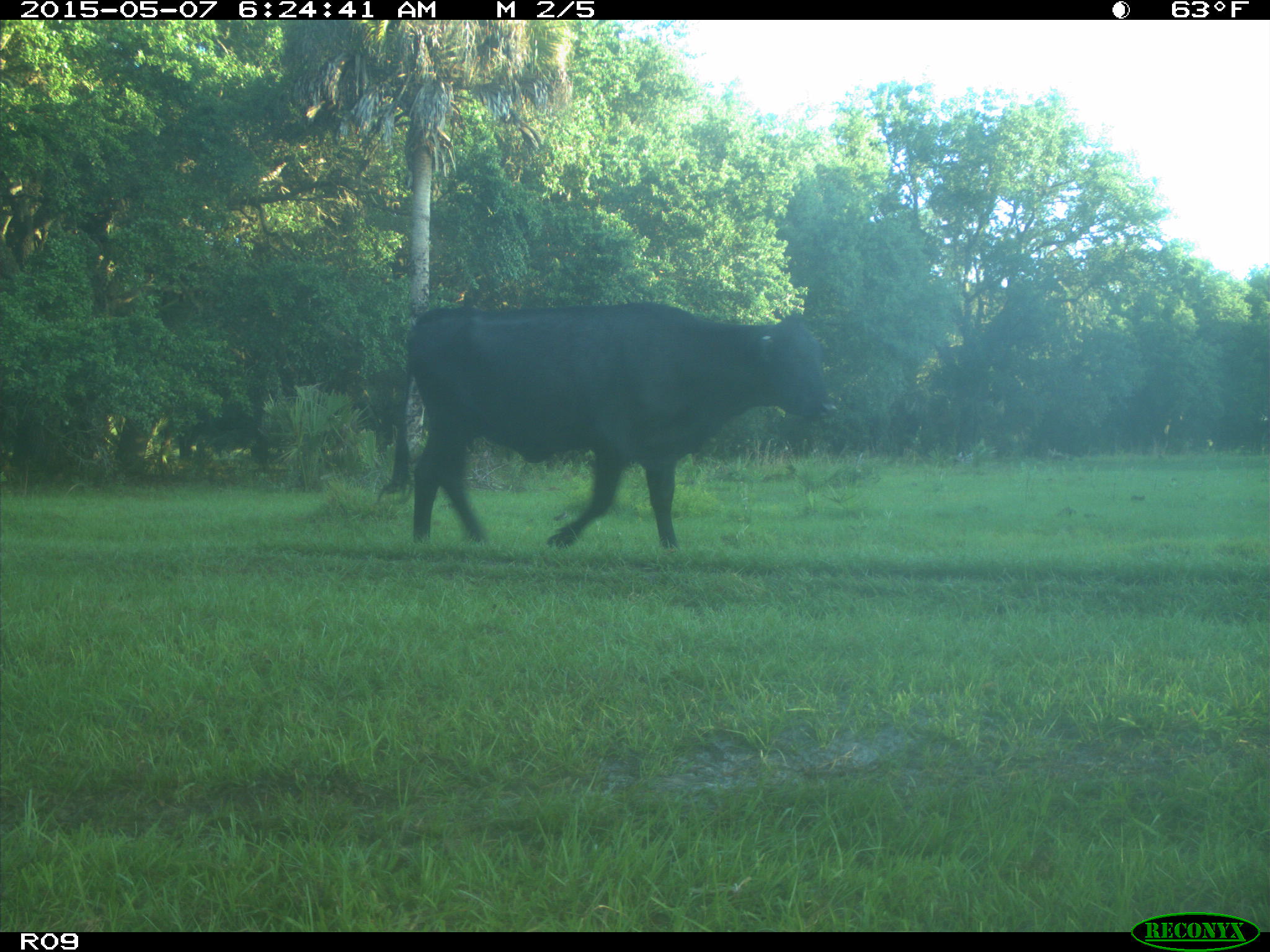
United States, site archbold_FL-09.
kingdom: Animalia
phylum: Chordata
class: Mammalia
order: Artiodactyla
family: Bovidae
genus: Bos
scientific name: Bos taurus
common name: domestic cow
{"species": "Bos taurus (domestic cow)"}